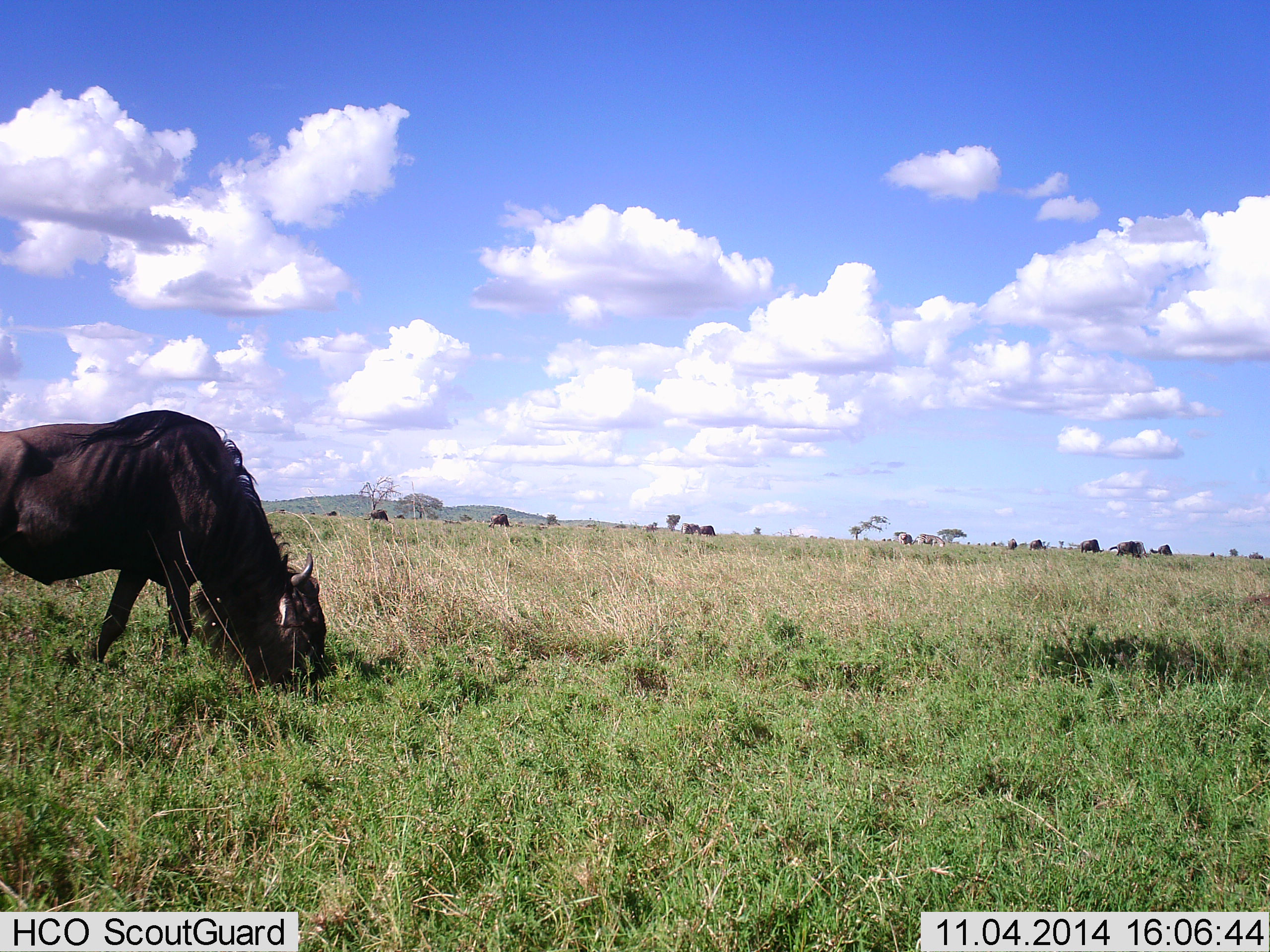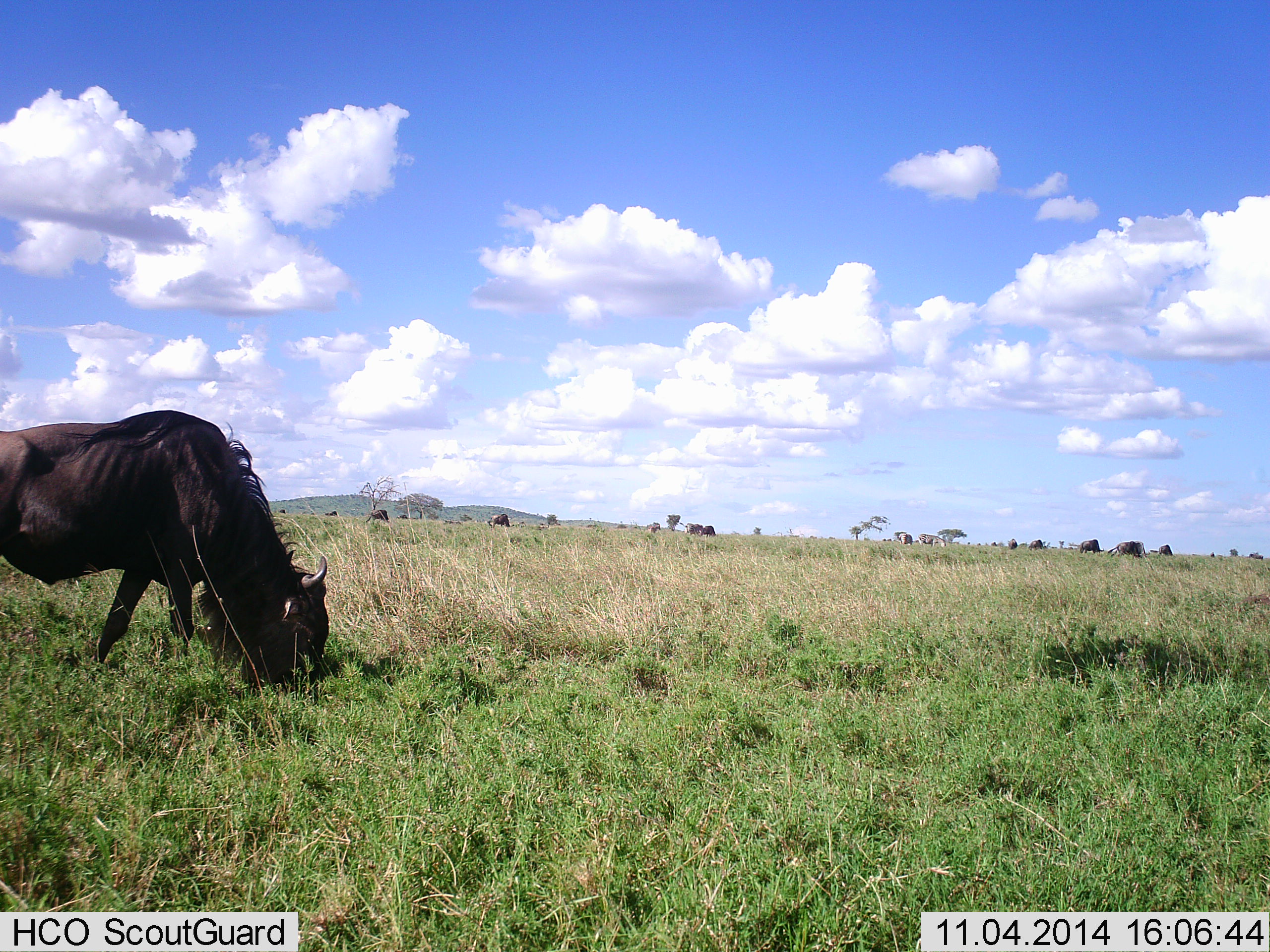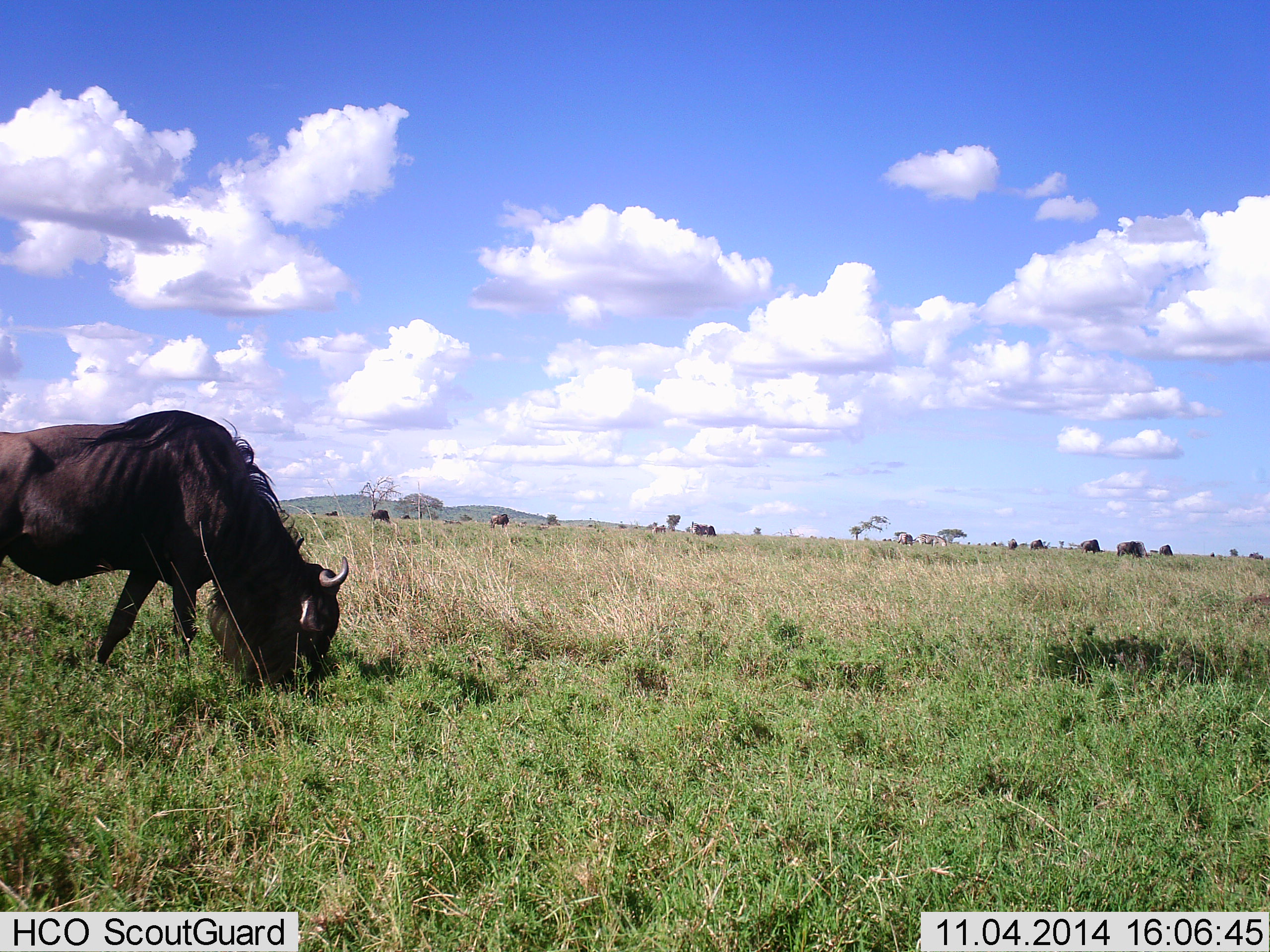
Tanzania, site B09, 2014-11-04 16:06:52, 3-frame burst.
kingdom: Animalia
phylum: Chordata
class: Mammalia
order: Artiodactyla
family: Bovidae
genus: Connochaetes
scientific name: Connochaetes taurinus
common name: blue wildebeest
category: wildebeest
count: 11-50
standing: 36%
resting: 0%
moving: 9%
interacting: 0%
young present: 0%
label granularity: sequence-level